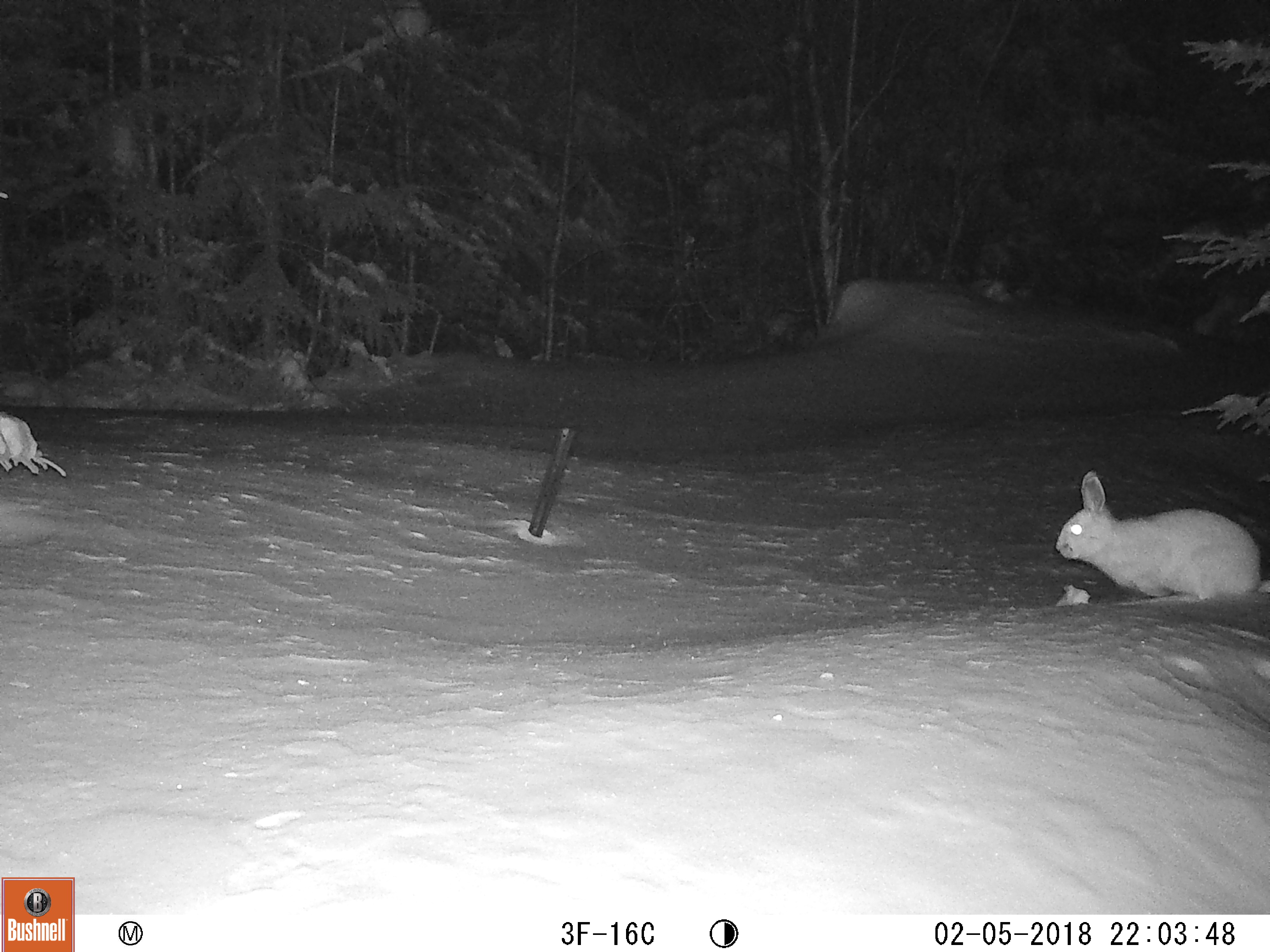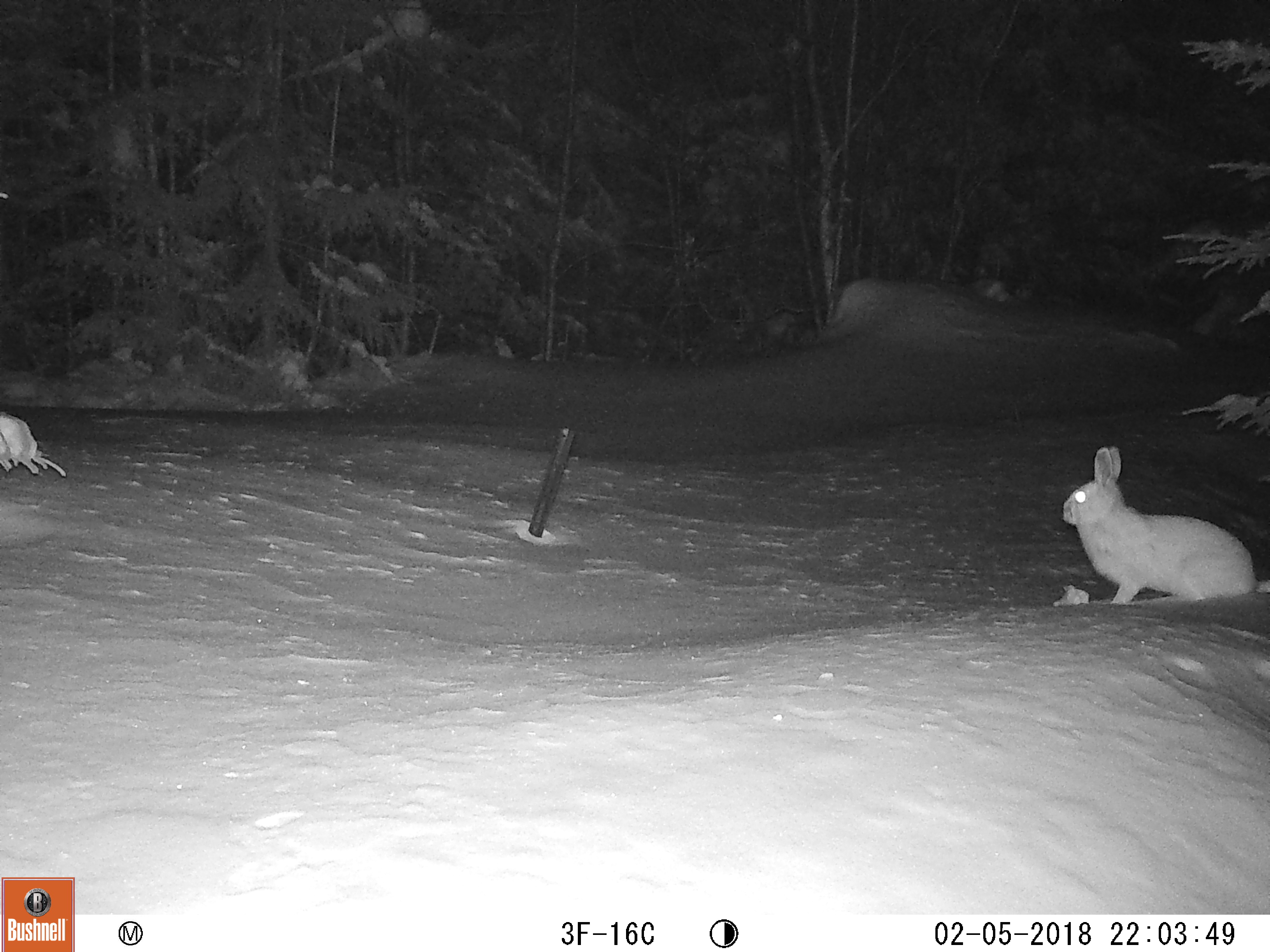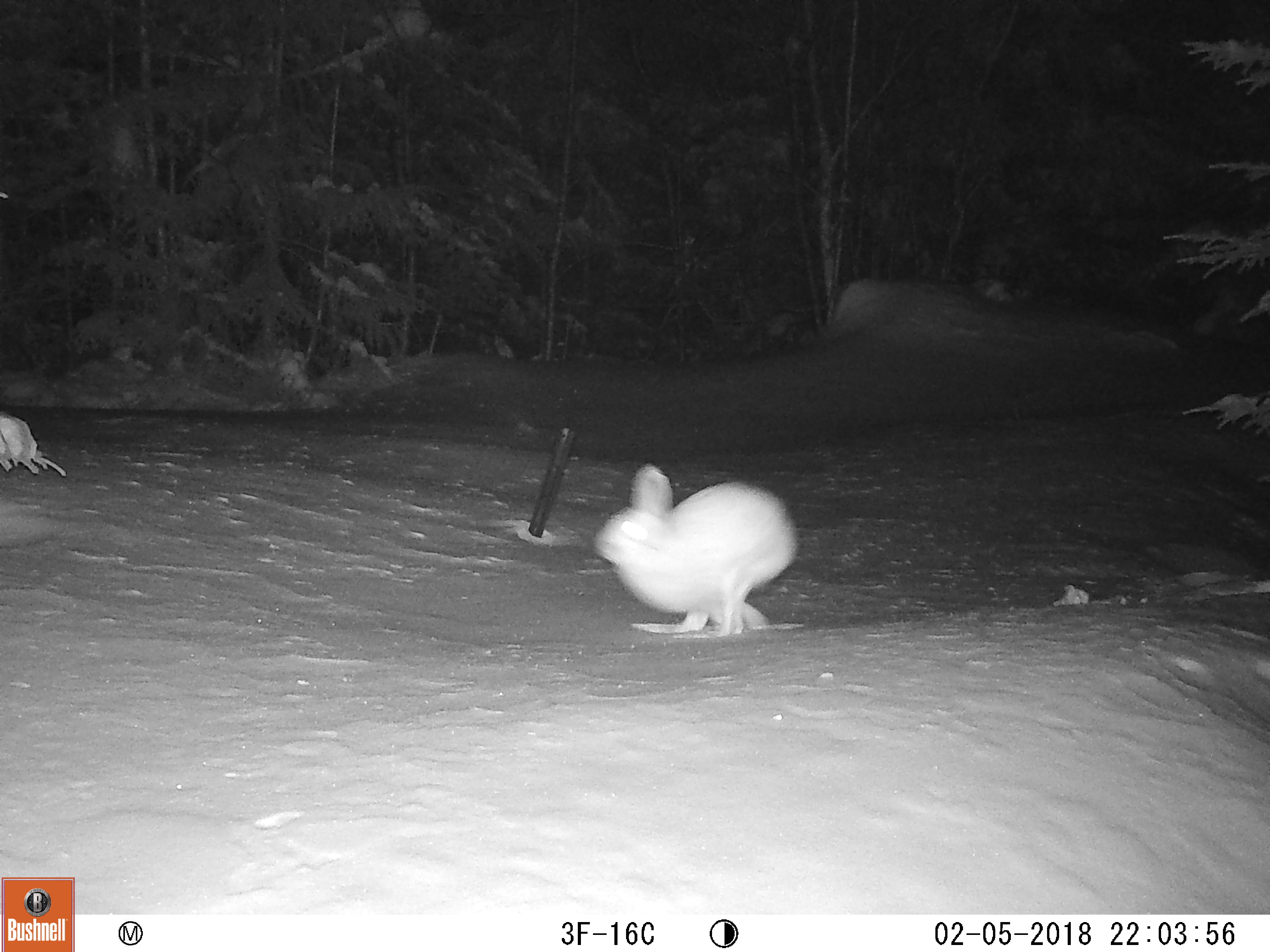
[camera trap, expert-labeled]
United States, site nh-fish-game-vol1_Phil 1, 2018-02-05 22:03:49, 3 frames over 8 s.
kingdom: Animalia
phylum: Chordata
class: Mammalia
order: Lagomorpha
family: Leporidae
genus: Lepus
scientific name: Lepus americanus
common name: snowshoe hare